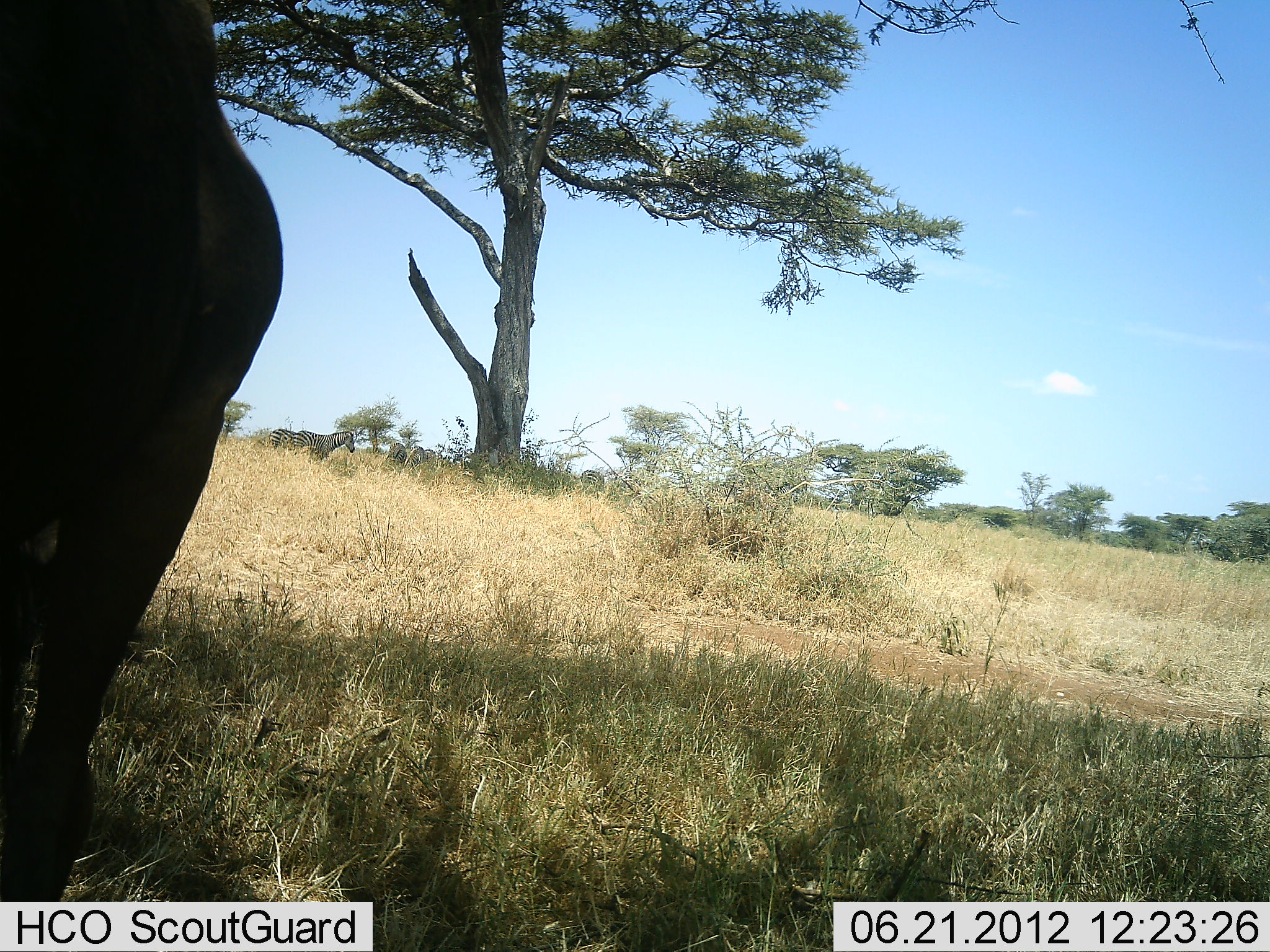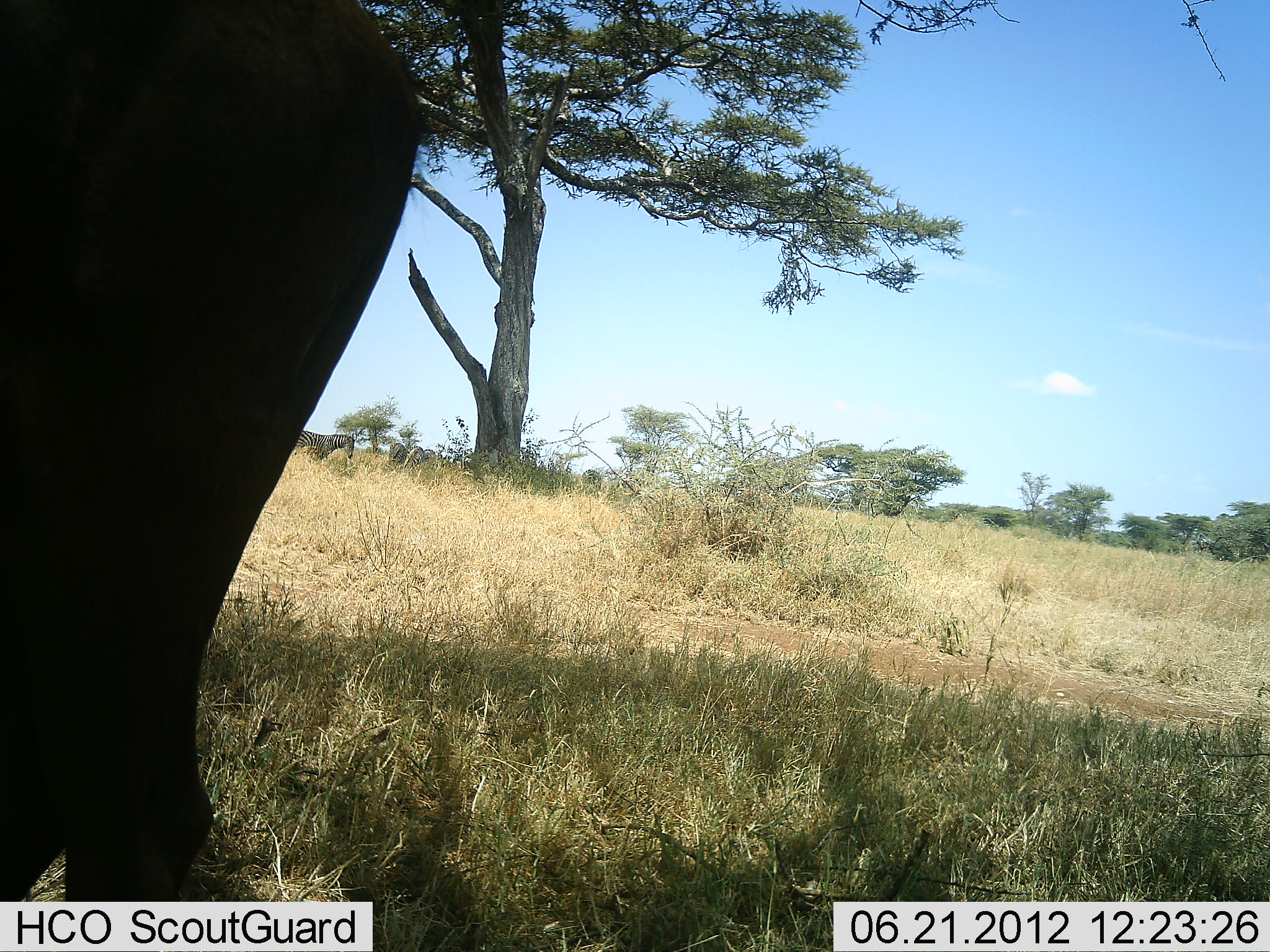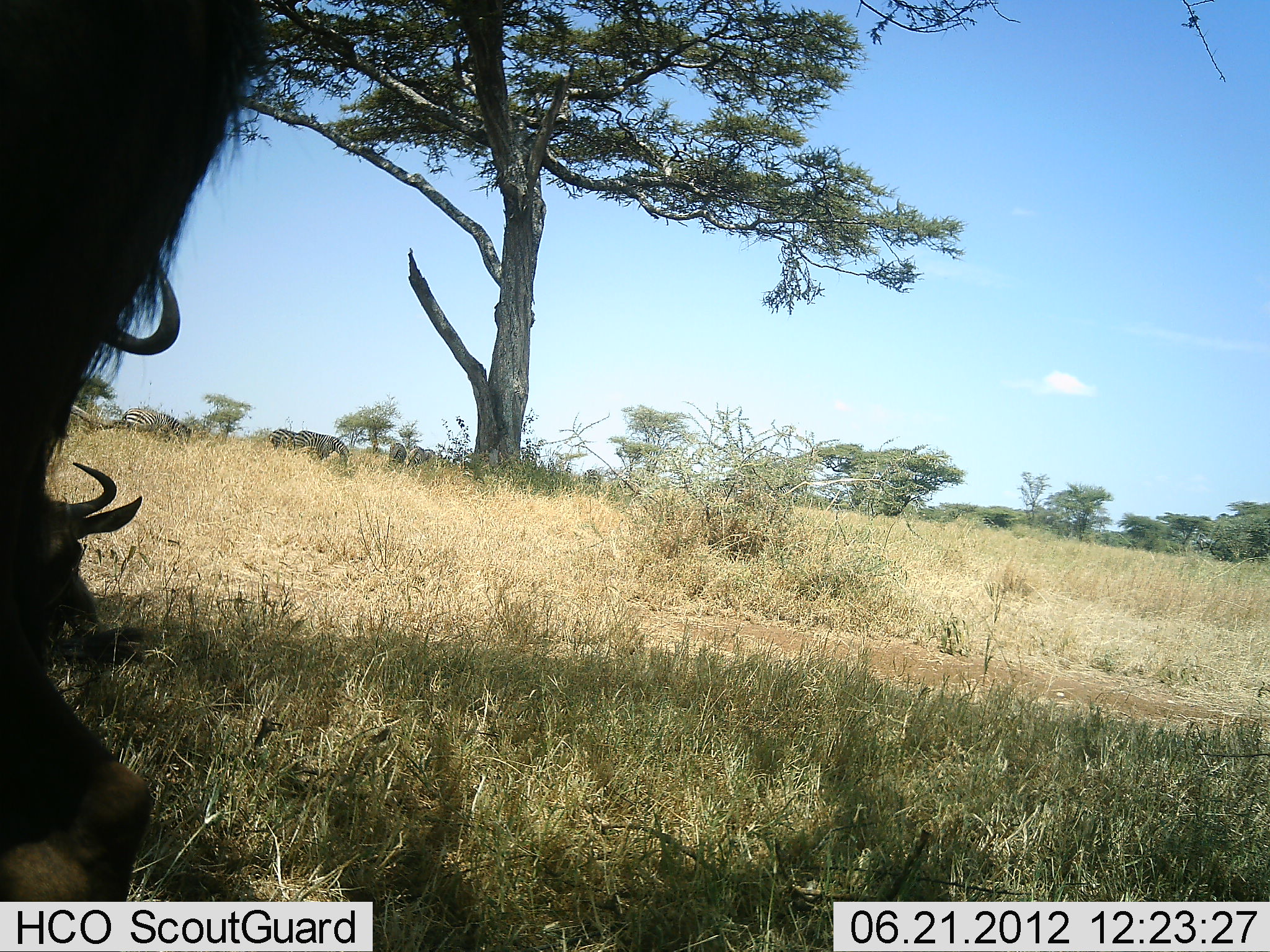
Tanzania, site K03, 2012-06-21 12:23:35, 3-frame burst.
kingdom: Animalia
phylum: Chordata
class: Mammalia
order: Artiodactyla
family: Bovidae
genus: Connochaetes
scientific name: Connochaetes taurinus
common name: blue wildebeest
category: wildebeest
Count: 2.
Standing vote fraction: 59%.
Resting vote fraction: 76%.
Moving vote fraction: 35%.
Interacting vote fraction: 0%.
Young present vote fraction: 0%.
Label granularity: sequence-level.